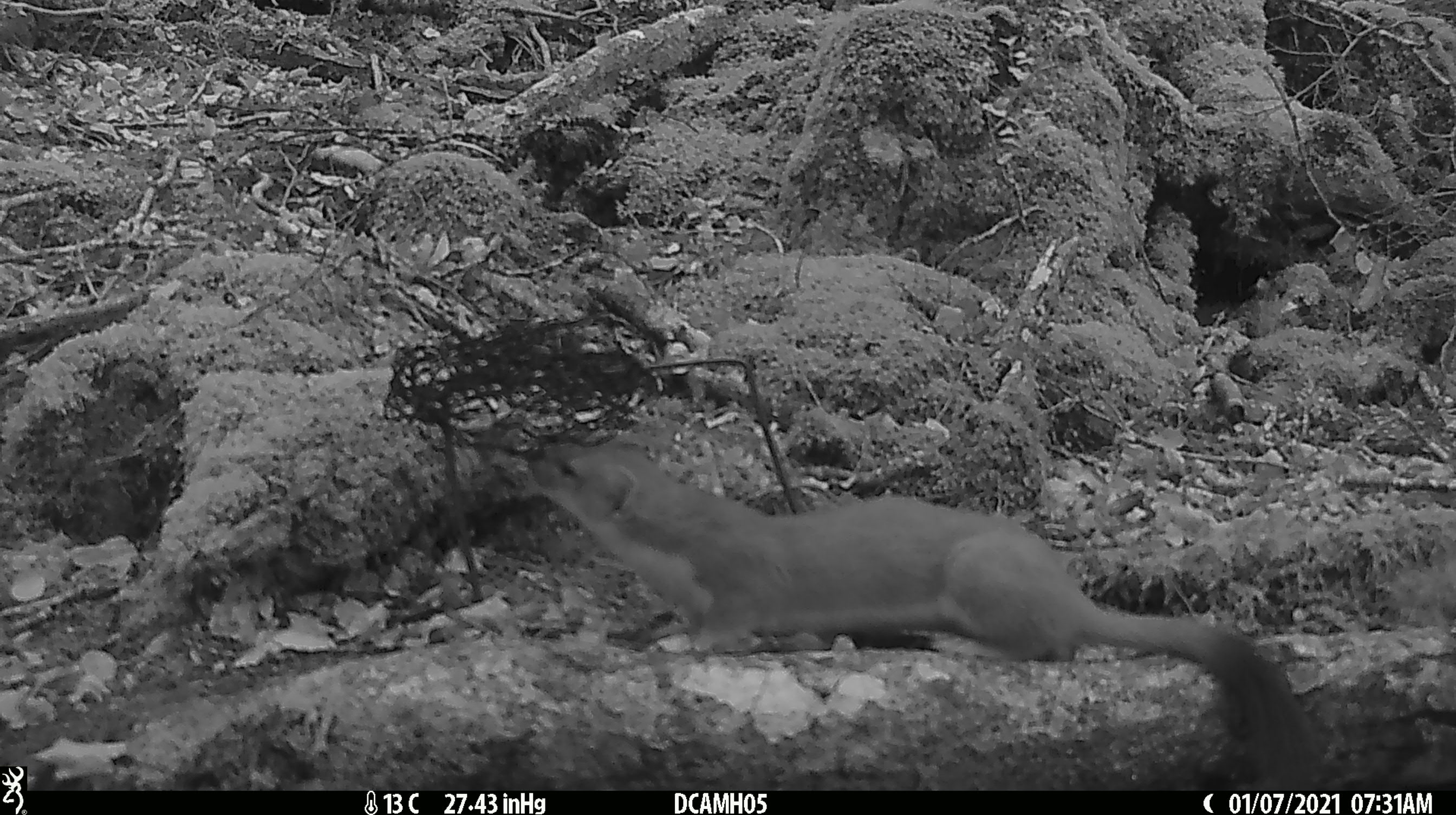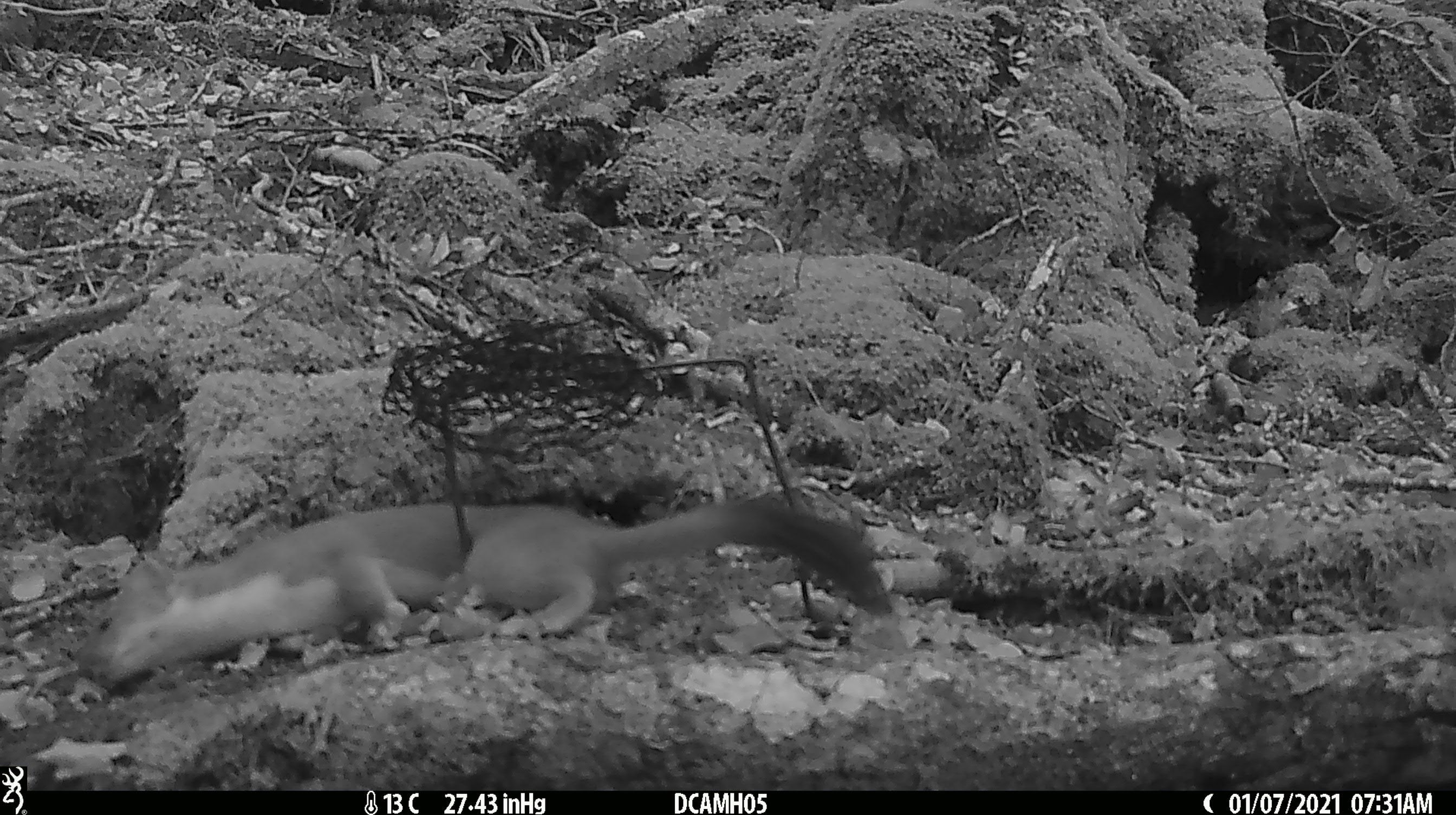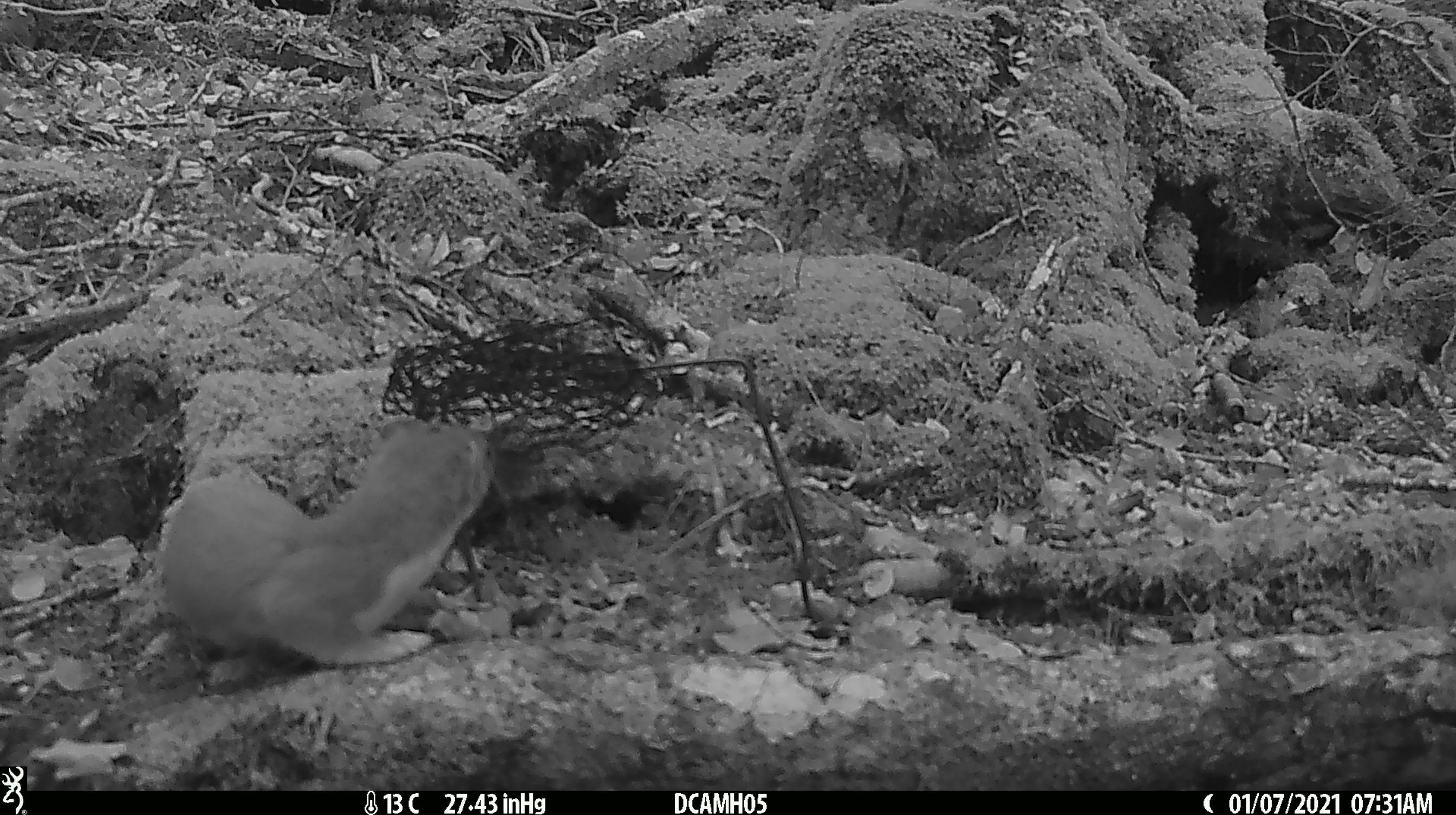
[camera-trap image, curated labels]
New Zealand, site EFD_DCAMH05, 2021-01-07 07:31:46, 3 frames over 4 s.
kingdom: Animalia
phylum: Chordata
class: Mammalia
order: Carnivora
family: Mustelidae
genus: Mustela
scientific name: Mustela erminea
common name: stoat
Stoat (Mustela erminea).